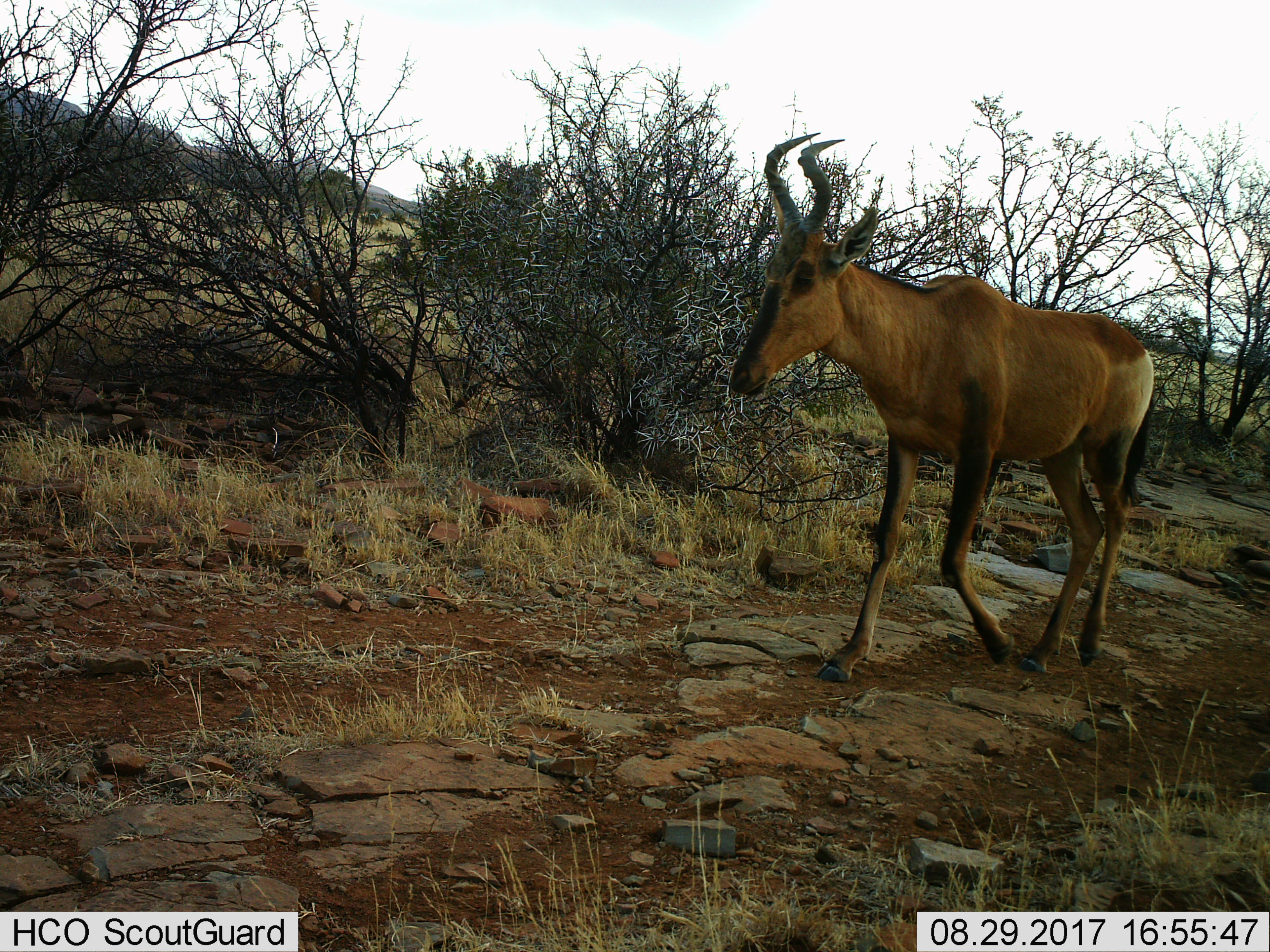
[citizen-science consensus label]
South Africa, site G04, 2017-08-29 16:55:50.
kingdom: Animalia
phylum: Chordata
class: Mammalia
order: Artiodactyla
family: Bovidae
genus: Alcelaphus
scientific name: Alcelaphus buselaphus caama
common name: red hartebeest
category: hartebeestred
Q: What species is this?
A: Hartebeestred (red hartebeest) (Alcelaphus buselaphus caama).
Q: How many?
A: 1.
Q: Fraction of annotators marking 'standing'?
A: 0%.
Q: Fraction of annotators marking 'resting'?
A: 0%.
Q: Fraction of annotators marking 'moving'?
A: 100%.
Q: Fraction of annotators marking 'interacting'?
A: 0%.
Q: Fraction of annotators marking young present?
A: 0%.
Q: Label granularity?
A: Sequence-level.